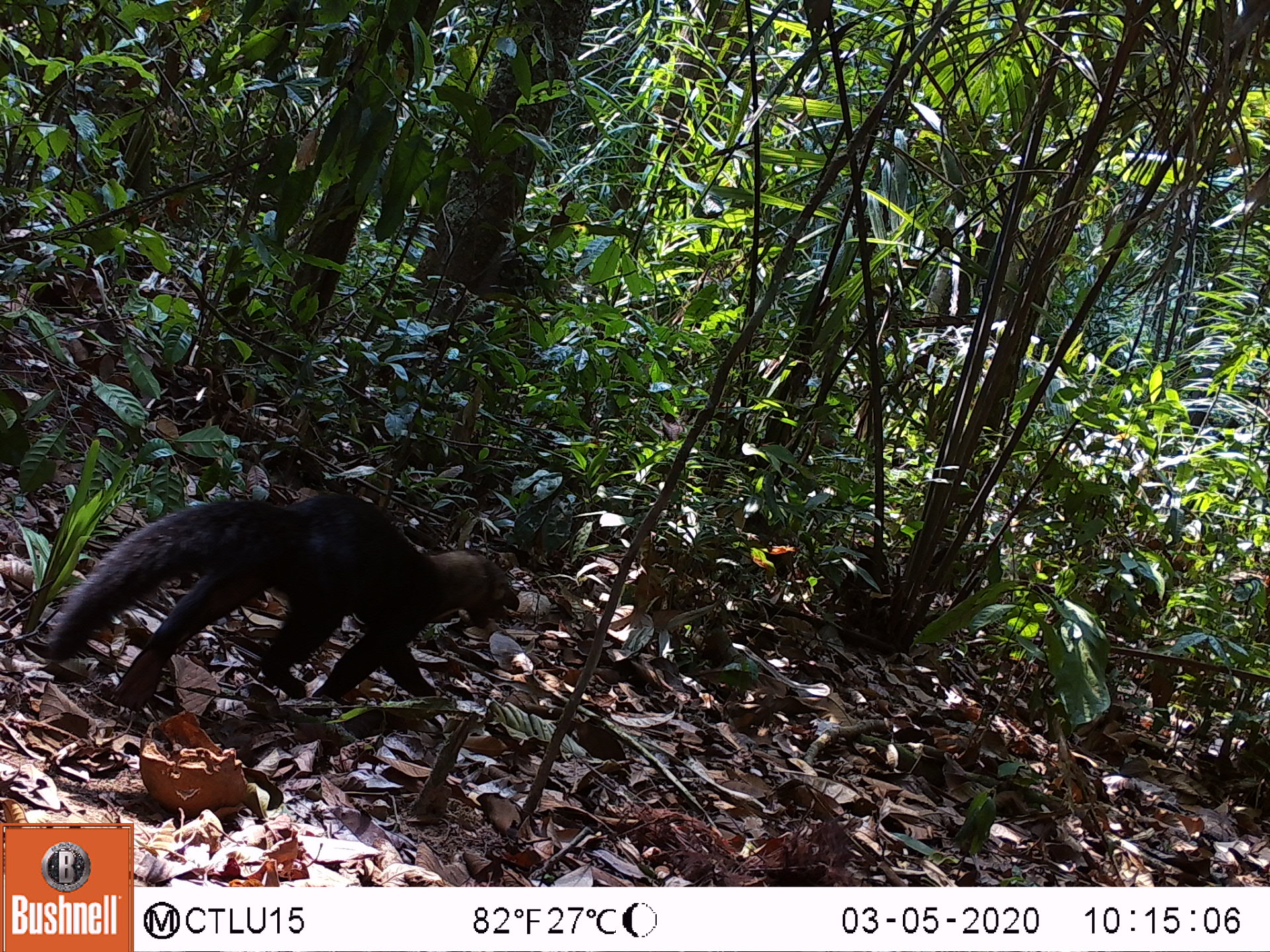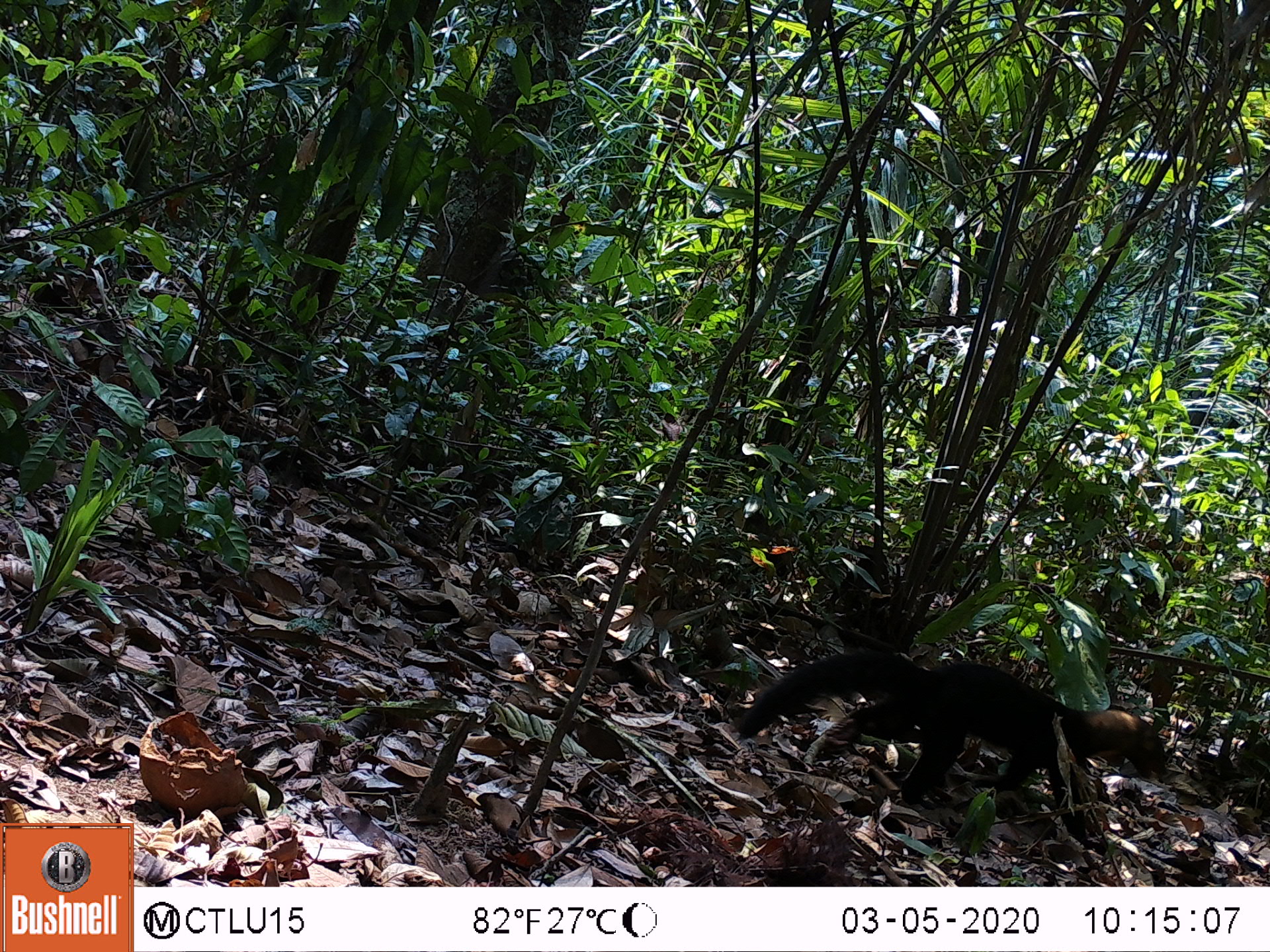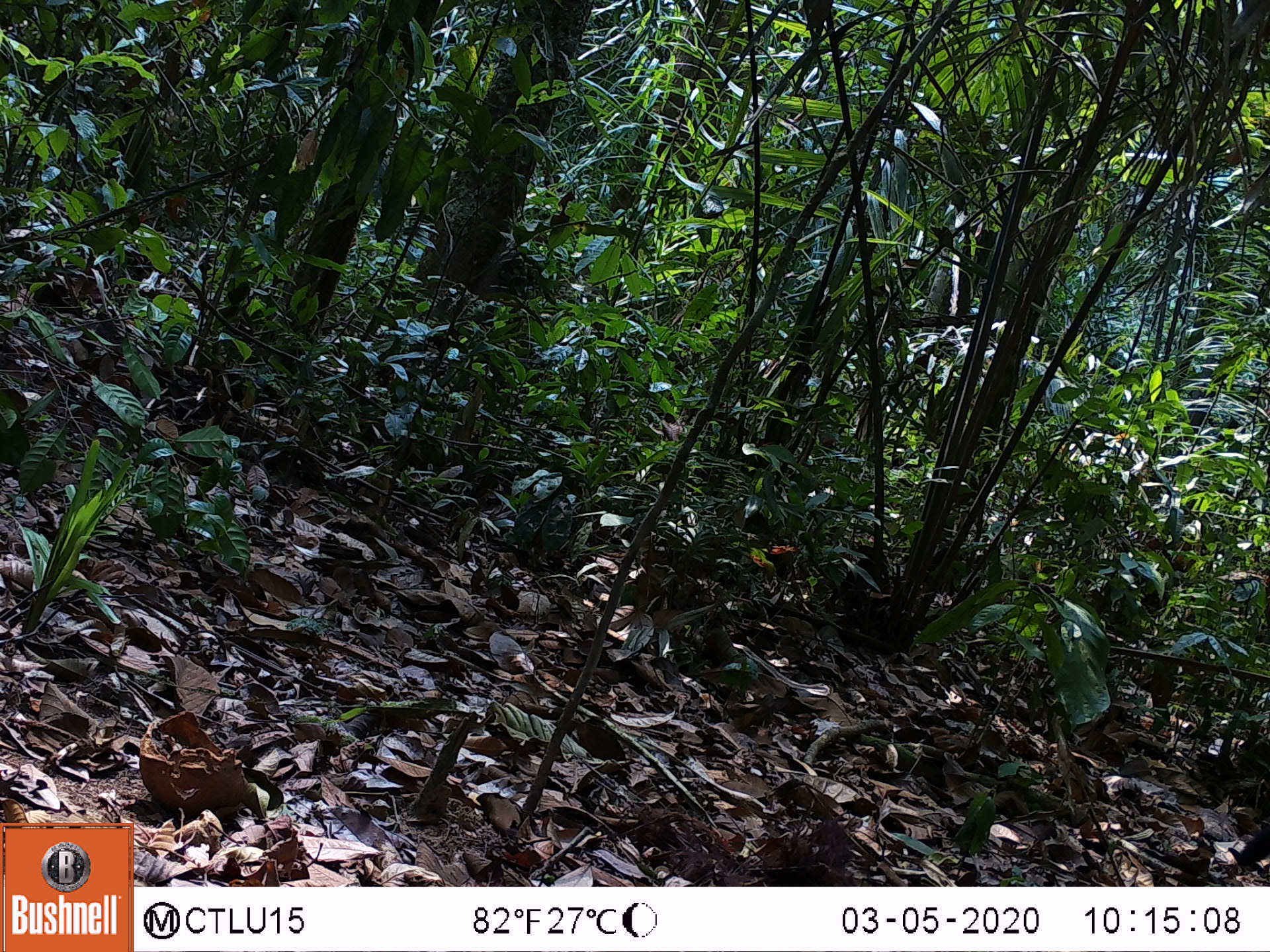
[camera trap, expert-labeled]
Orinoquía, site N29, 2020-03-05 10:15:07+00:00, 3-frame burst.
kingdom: Animalia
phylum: Chordata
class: Mammalia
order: Carnivora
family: Mustelidae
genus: Eira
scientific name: Eira barbara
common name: tayra